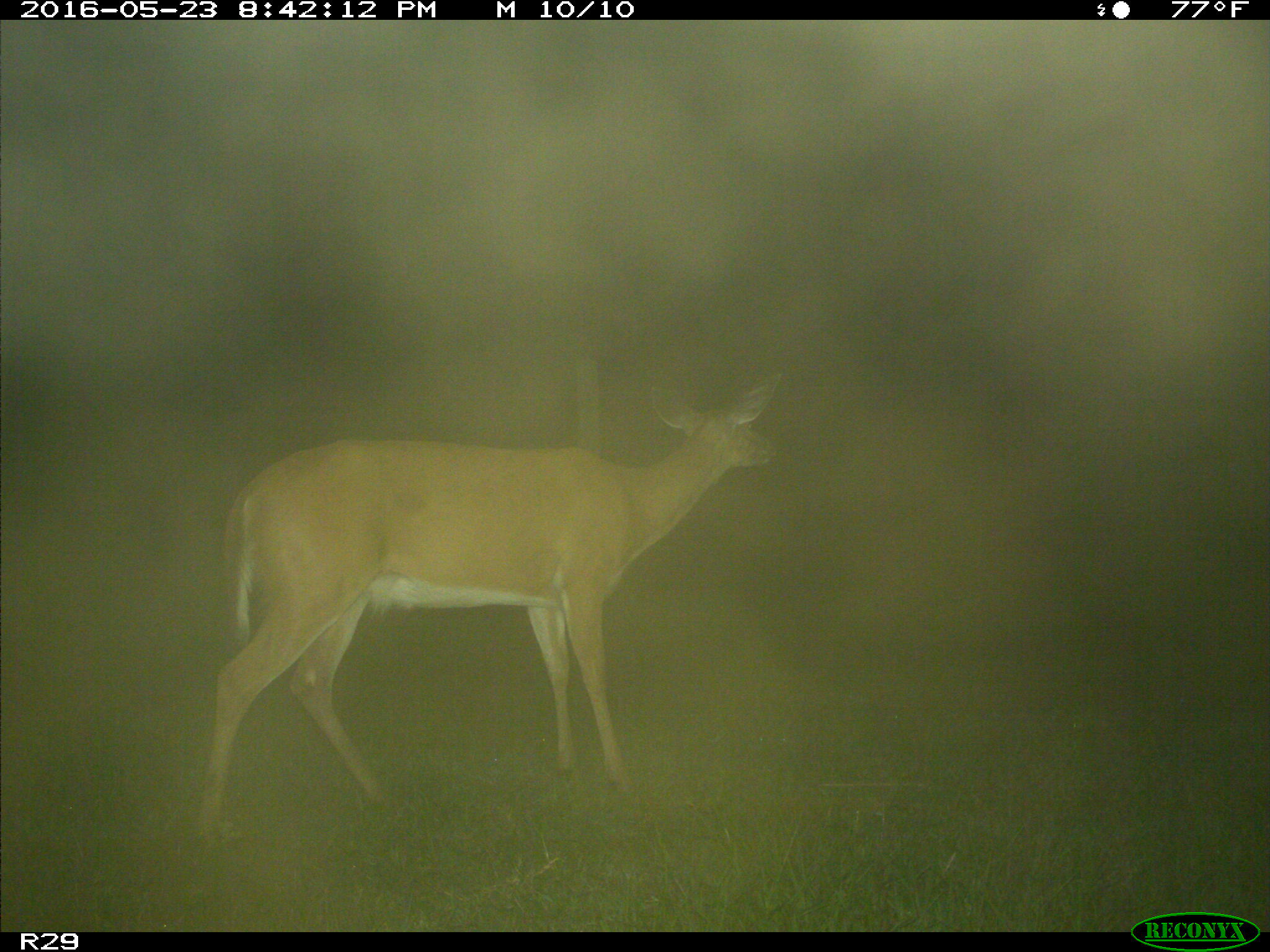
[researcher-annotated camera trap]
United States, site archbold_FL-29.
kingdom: Animalia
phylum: Chordata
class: Mammalia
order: Artiodactyla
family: Cervidae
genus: Odocoileus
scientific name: Odocoileus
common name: deer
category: unidentified deer